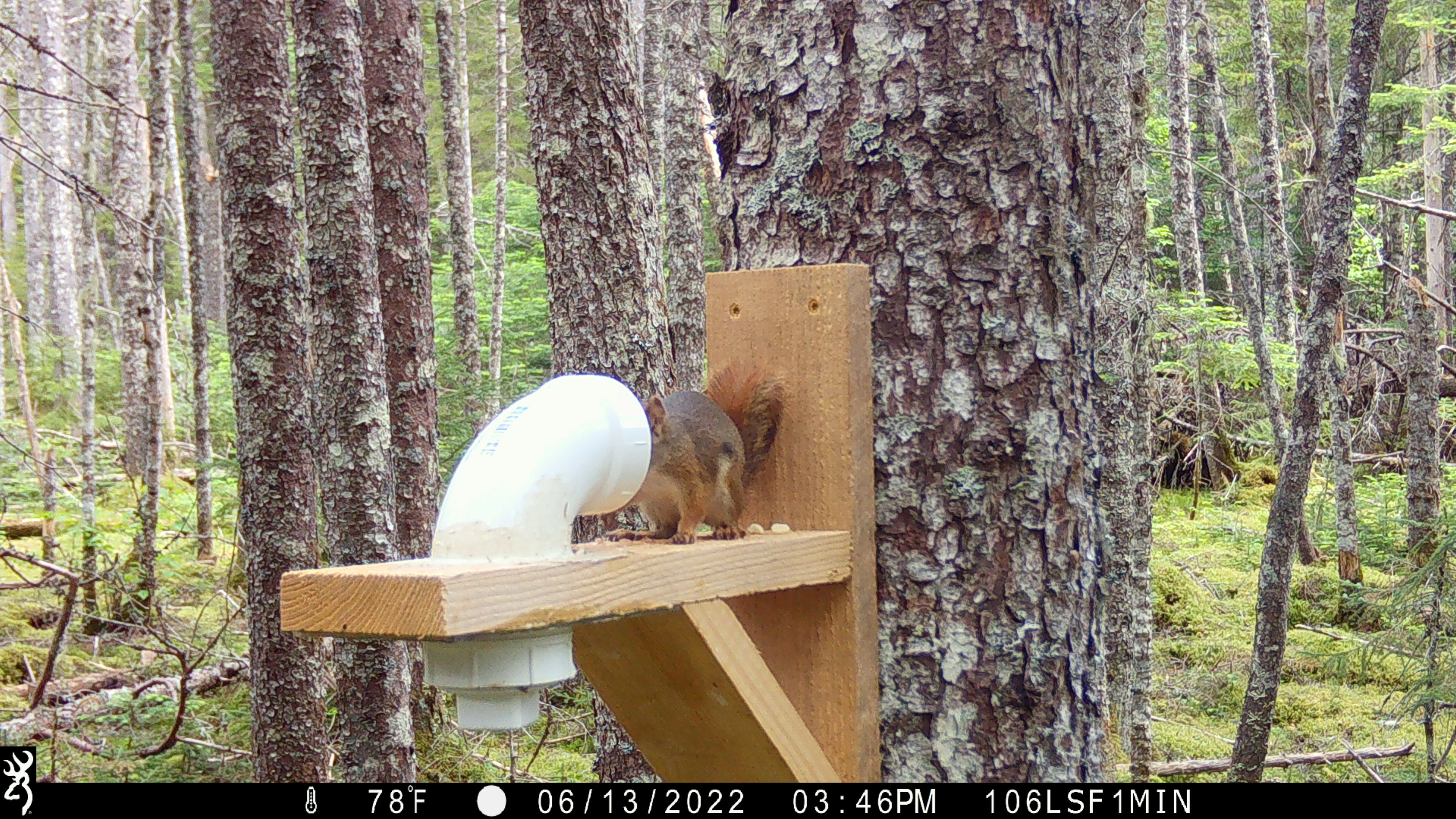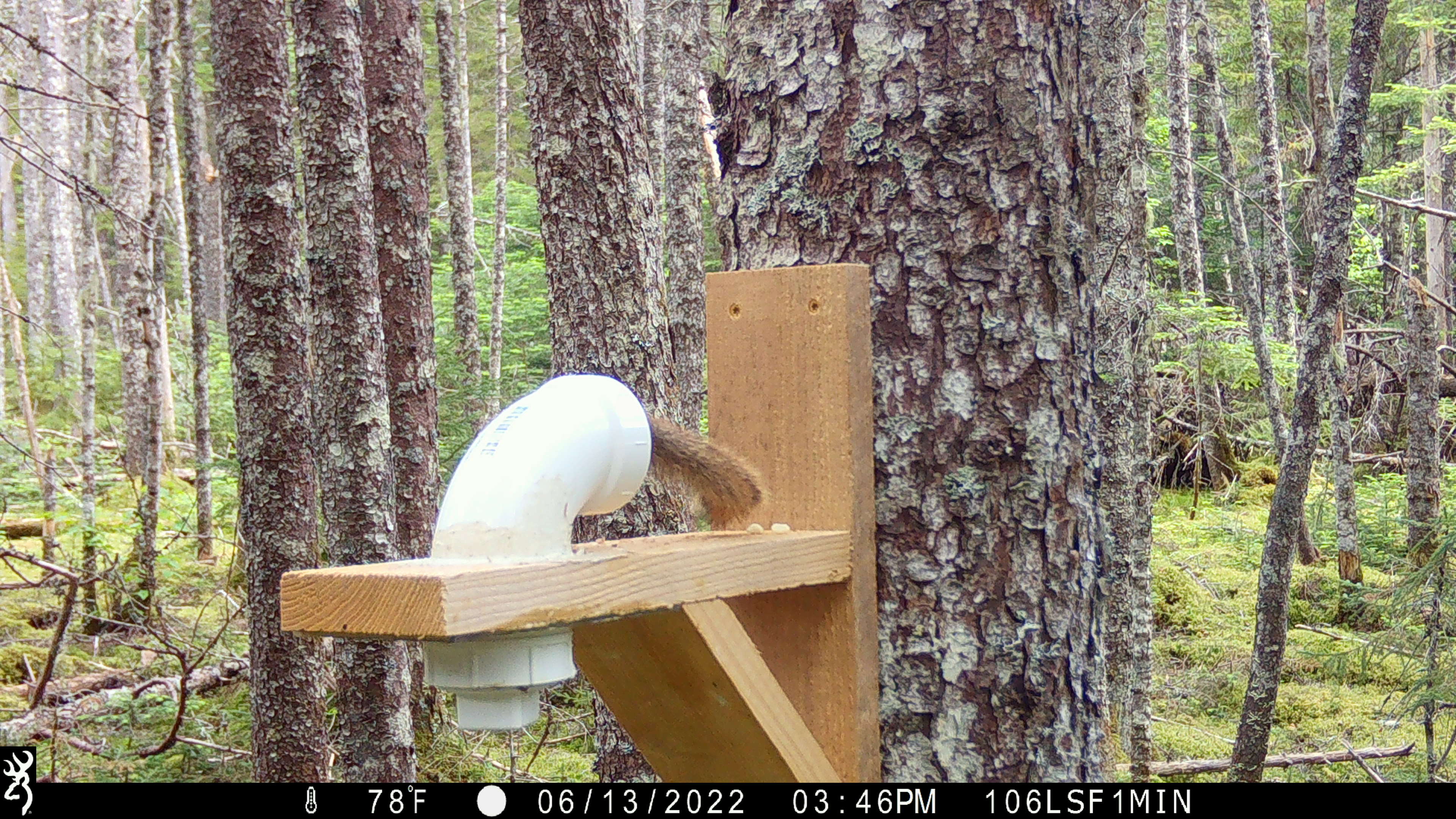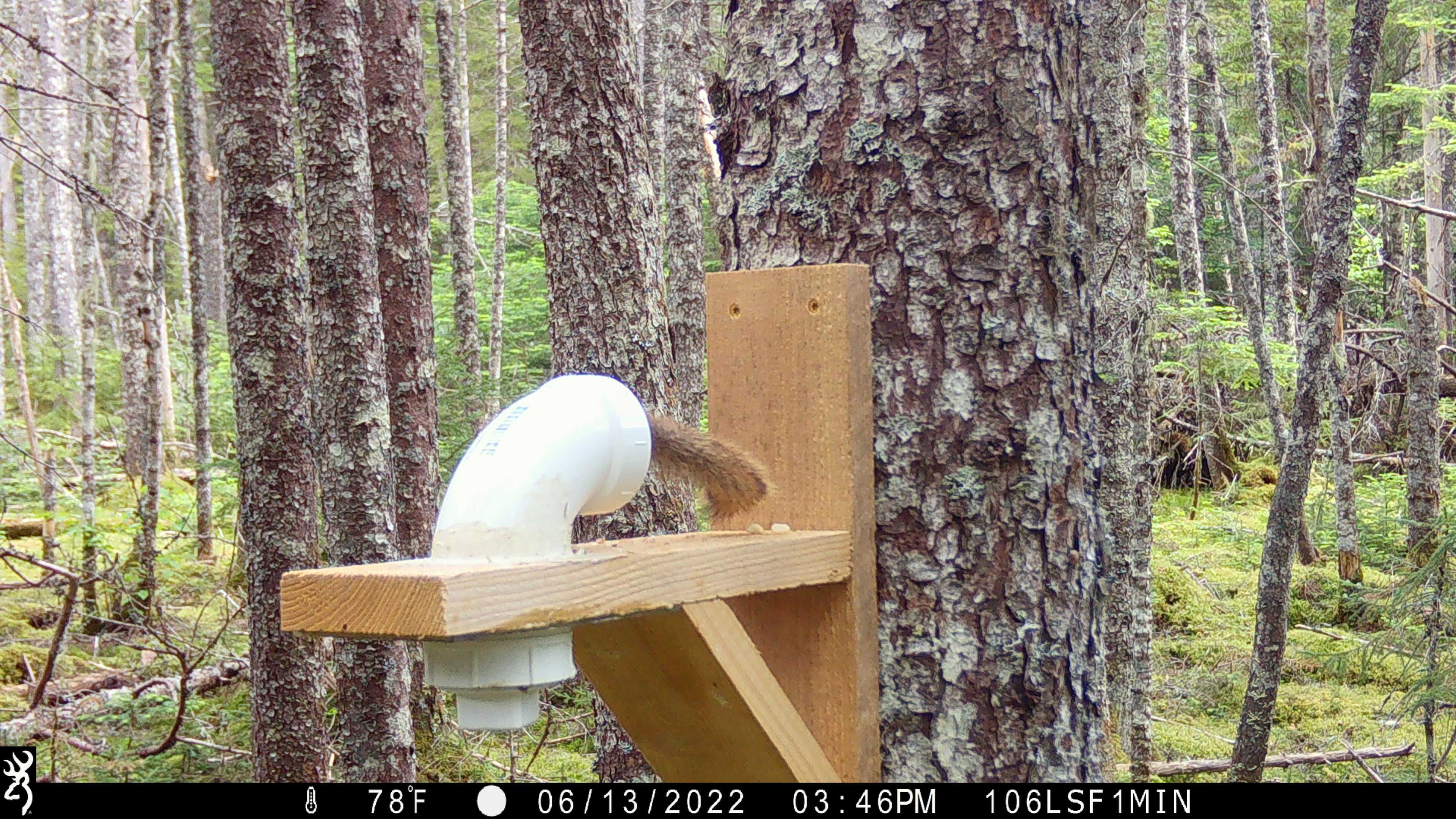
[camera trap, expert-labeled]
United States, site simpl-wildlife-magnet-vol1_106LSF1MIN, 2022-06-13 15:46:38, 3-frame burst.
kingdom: Animalia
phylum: Chordata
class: Mammalia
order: Rodentia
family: Sciuridae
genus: Tamiasciurus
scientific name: Tamiasciurus hudsonicus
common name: red squirrel